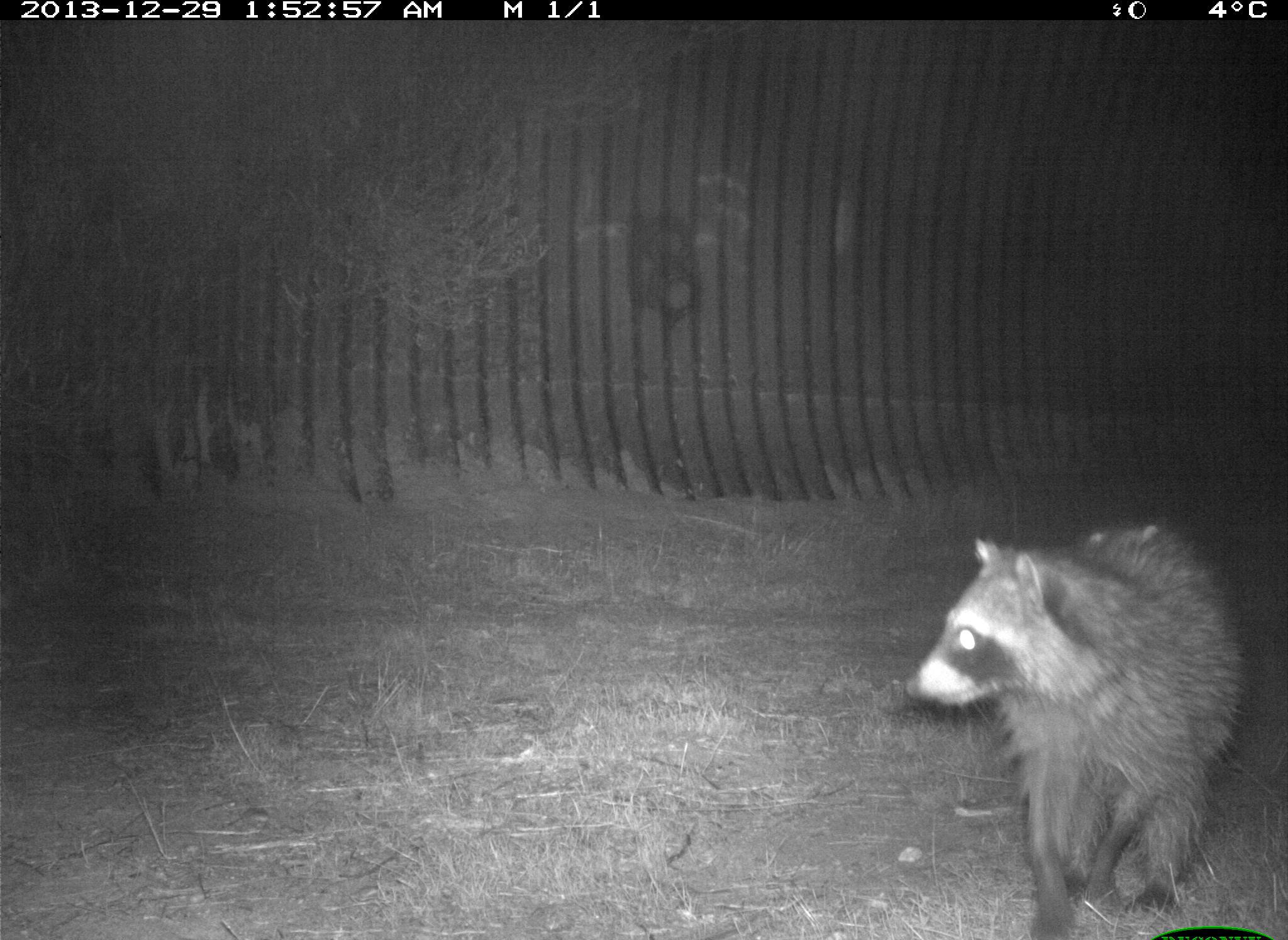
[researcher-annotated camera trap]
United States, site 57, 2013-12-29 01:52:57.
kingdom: Animalia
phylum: Chordata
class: Mammalia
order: Carnivora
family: Procyonidae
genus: Procyon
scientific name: Procyon lotor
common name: raccoon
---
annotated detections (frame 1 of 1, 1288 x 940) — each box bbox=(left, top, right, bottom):
raccoon: bbox=(903, 521, 1244, 940)